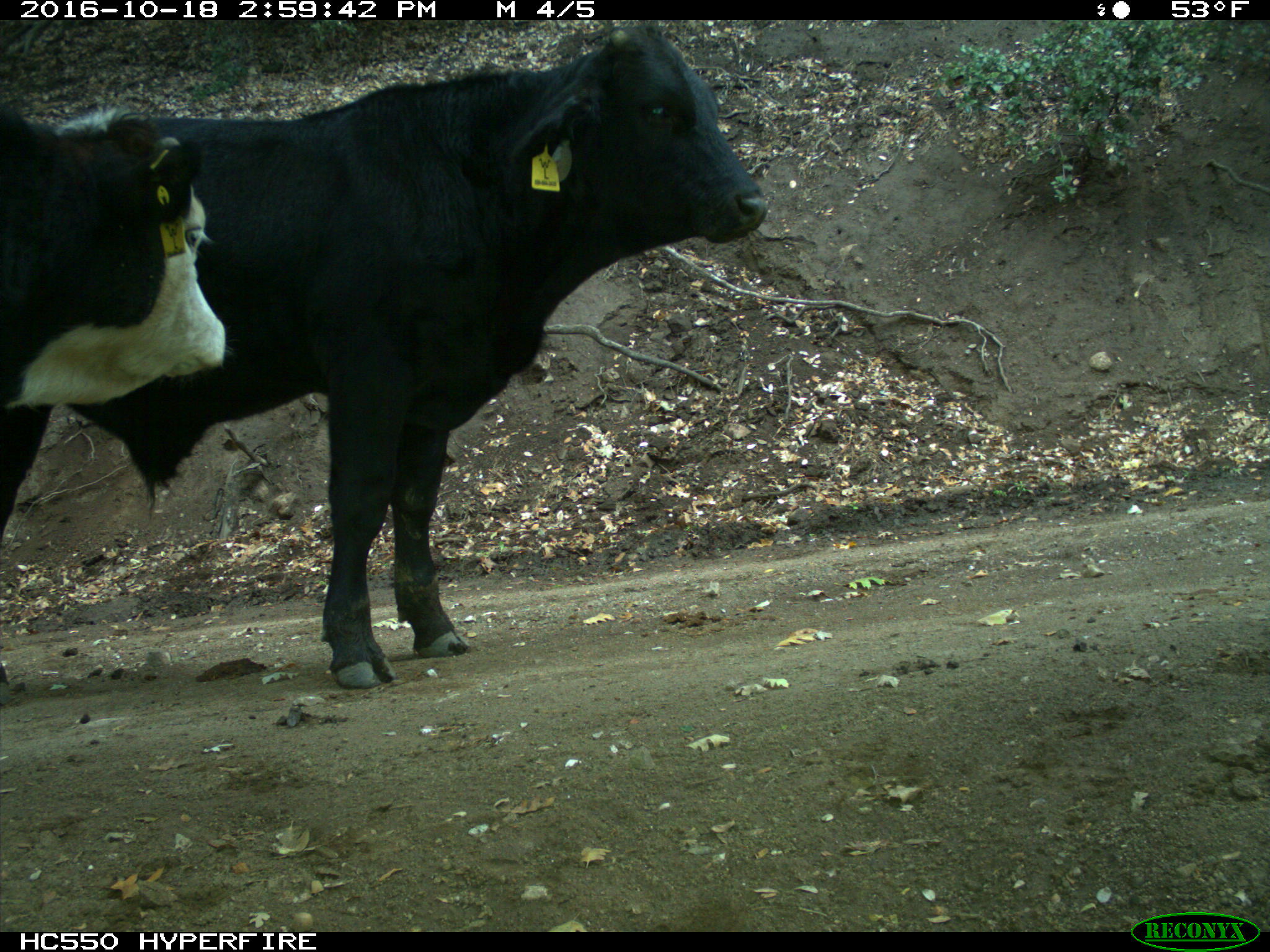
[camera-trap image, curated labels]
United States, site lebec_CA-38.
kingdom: Animalia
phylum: Chordata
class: Mammalia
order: Artiodactyla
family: Bovidae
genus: Bos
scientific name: Bos taurus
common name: domestic cow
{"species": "Bos taurus (domestic cow)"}